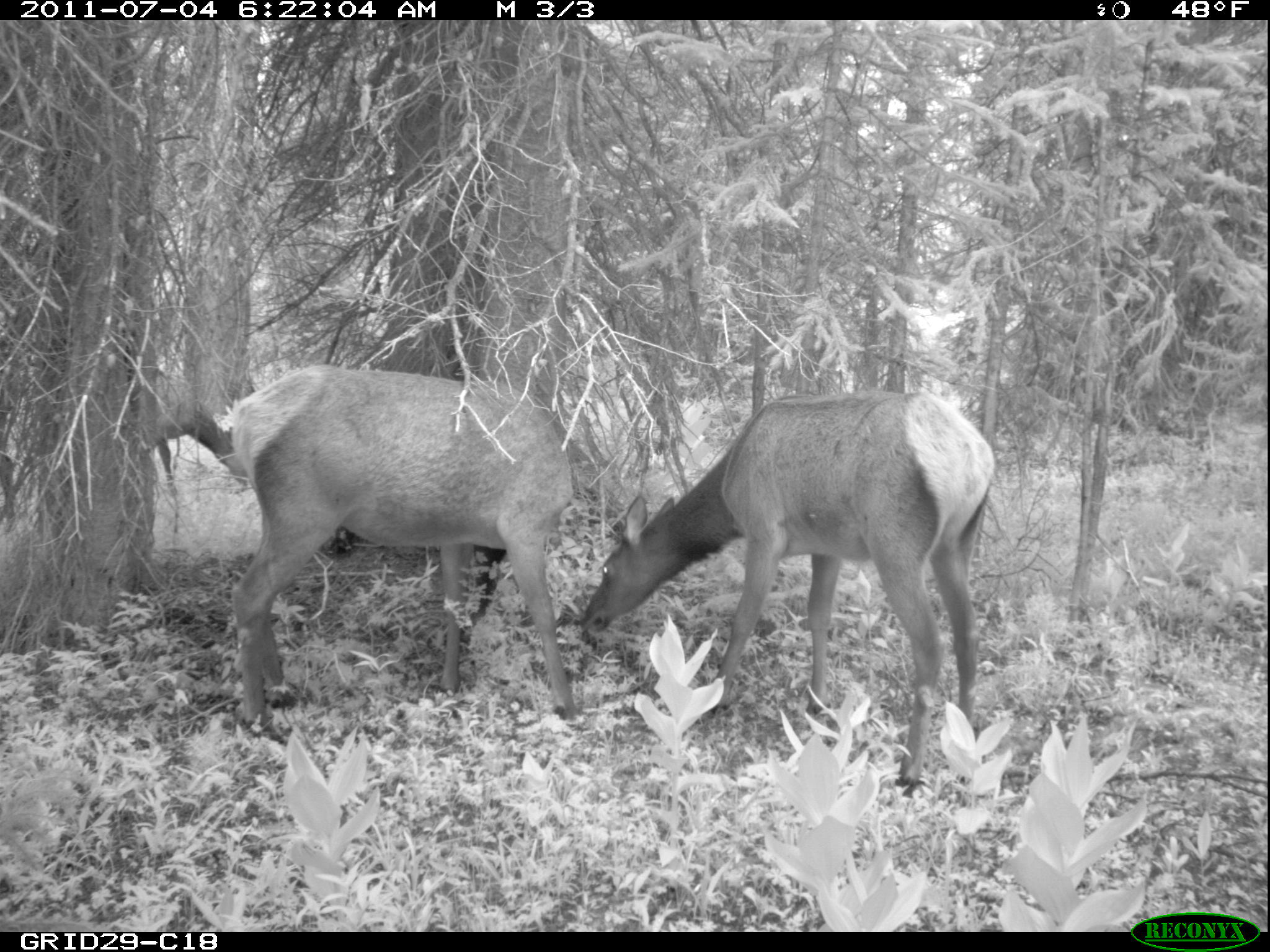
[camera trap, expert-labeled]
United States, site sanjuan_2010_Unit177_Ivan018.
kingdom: Animalia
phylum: Chordata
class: Mammalia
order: Artiodactyla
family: Cervidae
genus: Cervus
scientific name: Cervus elaphus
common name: red deer